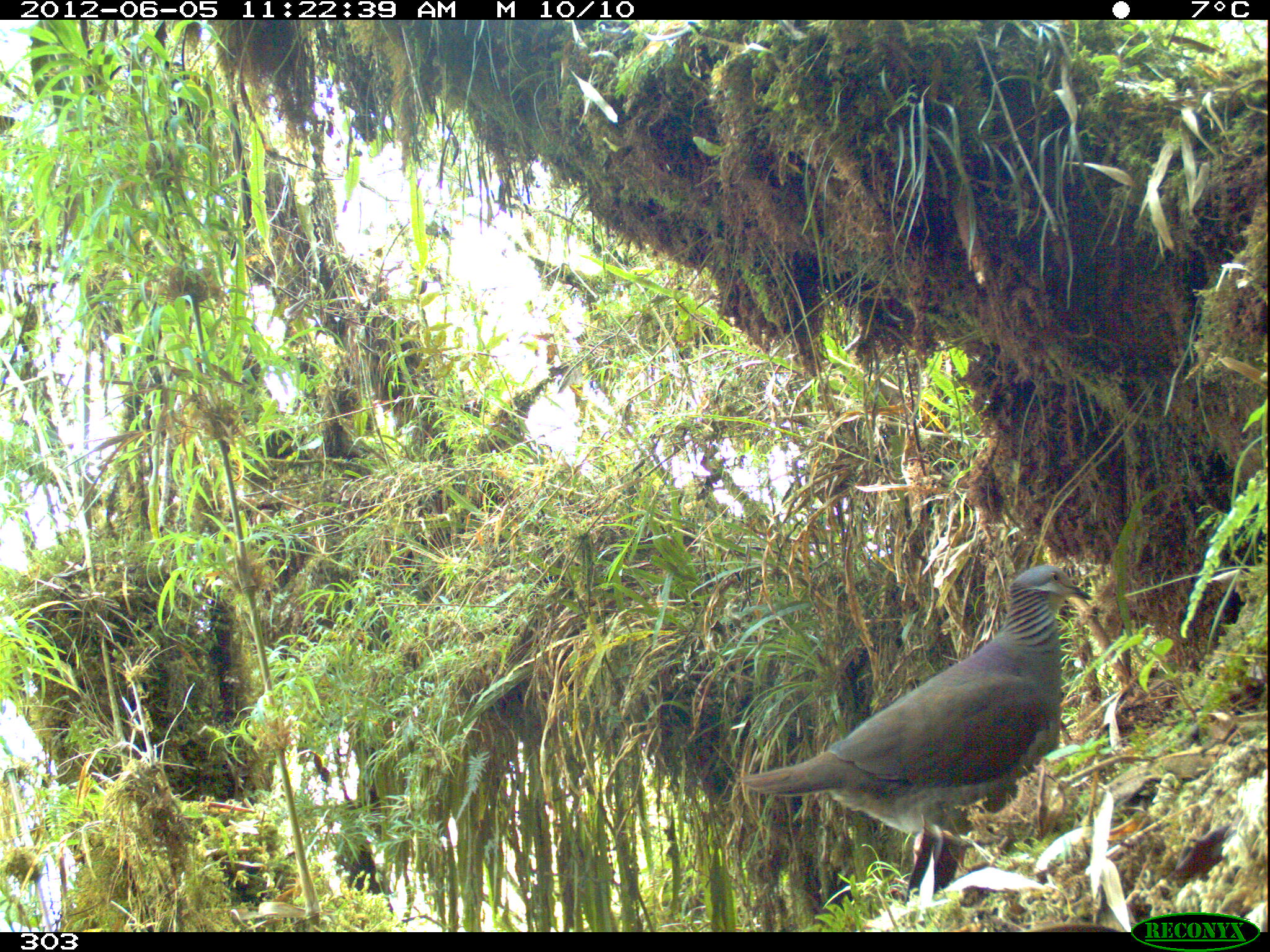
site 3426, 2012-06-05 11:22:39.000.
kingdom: Animalia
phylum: Chordata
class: Aves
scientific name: Aves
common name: bird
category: unknown bird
Unknown bird (bird) (Aves).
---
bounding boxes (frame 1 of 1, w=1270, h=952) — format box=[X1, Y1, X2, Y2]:
unknown bird: box=[737, 564, 1092, 906]